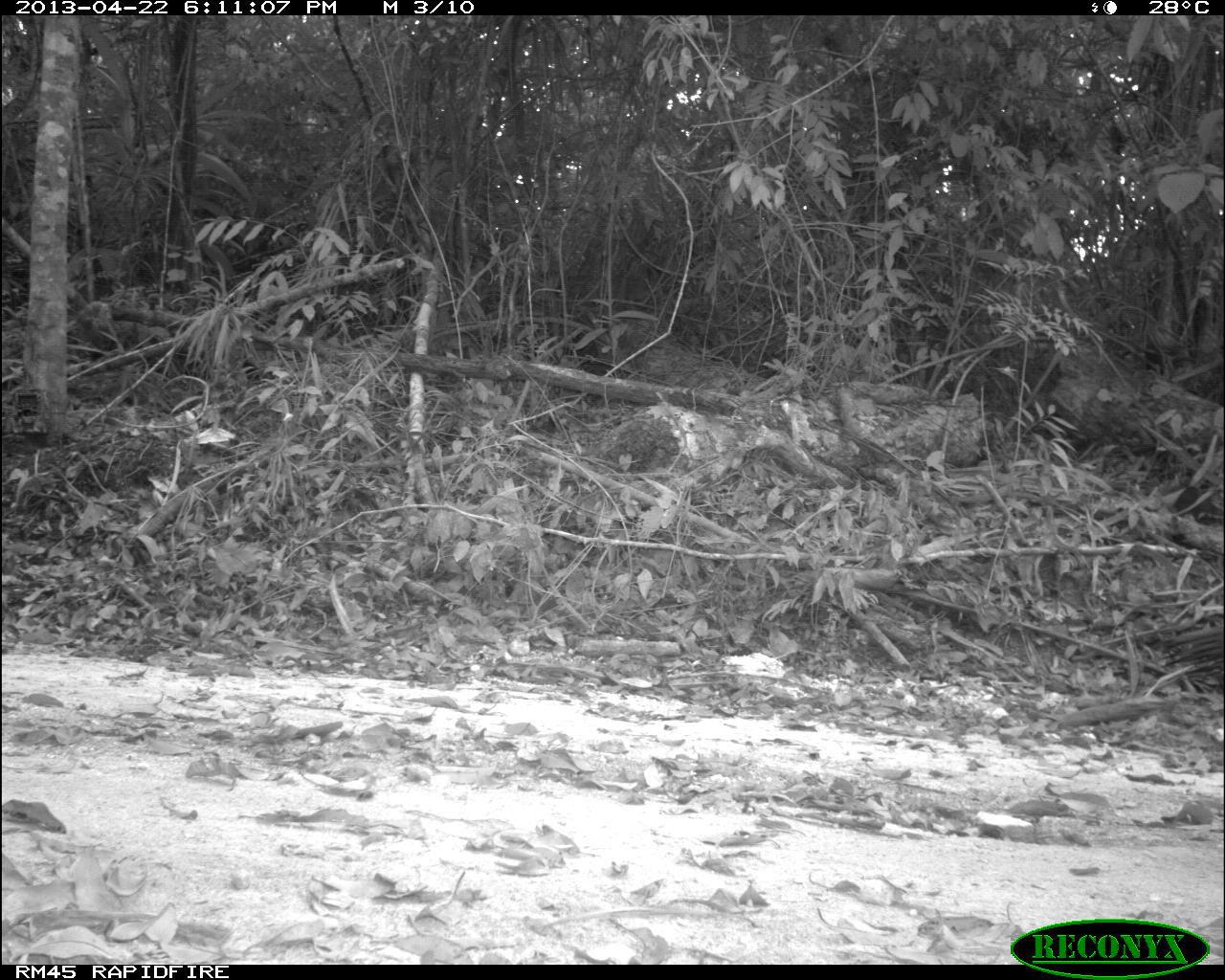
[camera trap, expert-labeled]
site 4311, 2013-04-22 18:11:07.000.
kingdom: Animalia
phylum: Chordata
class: Aves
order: Galliformes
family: Phasianidae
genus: Meleagris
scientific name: Meleagris ocellata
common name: ocellated turkey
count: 2